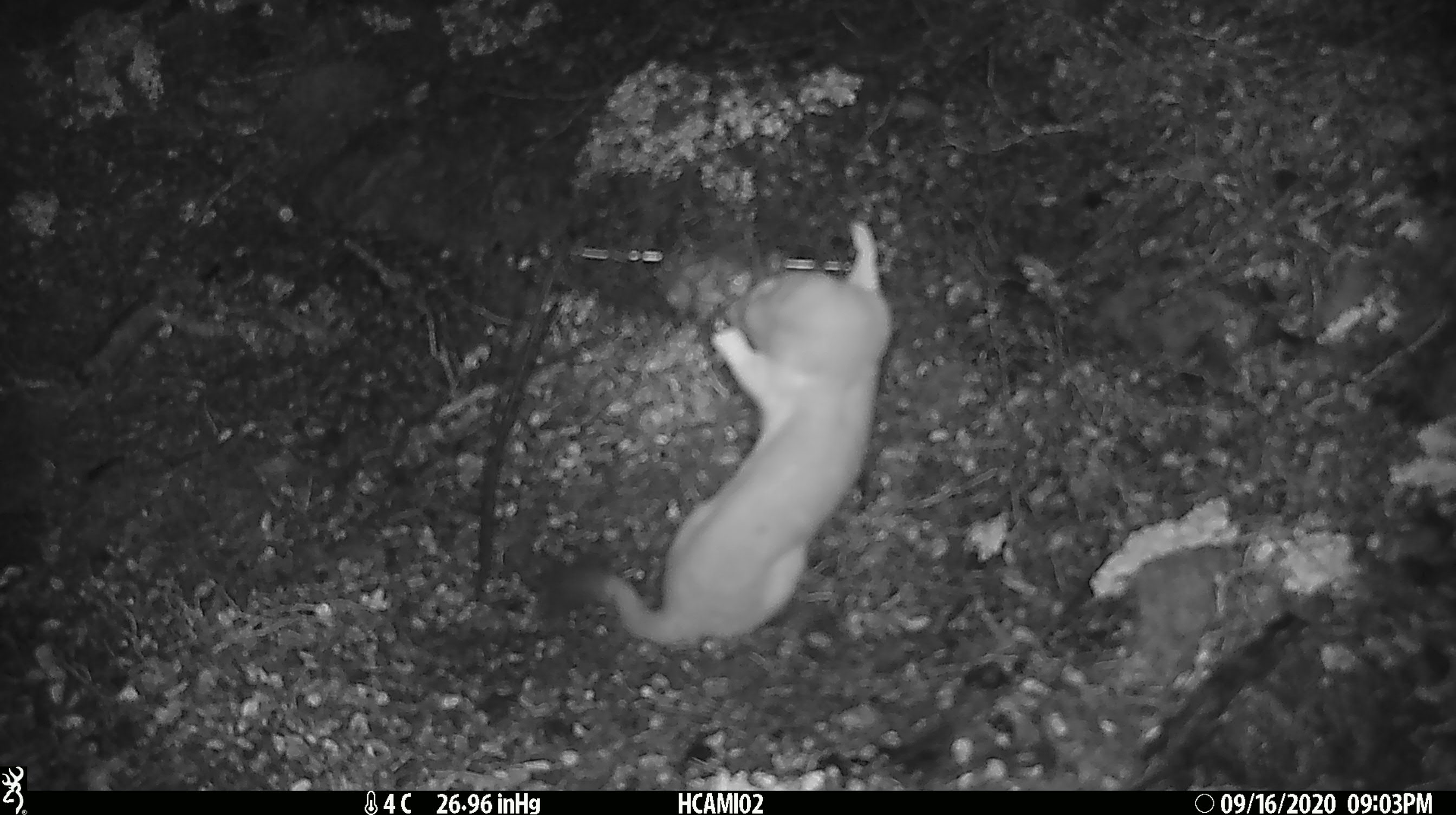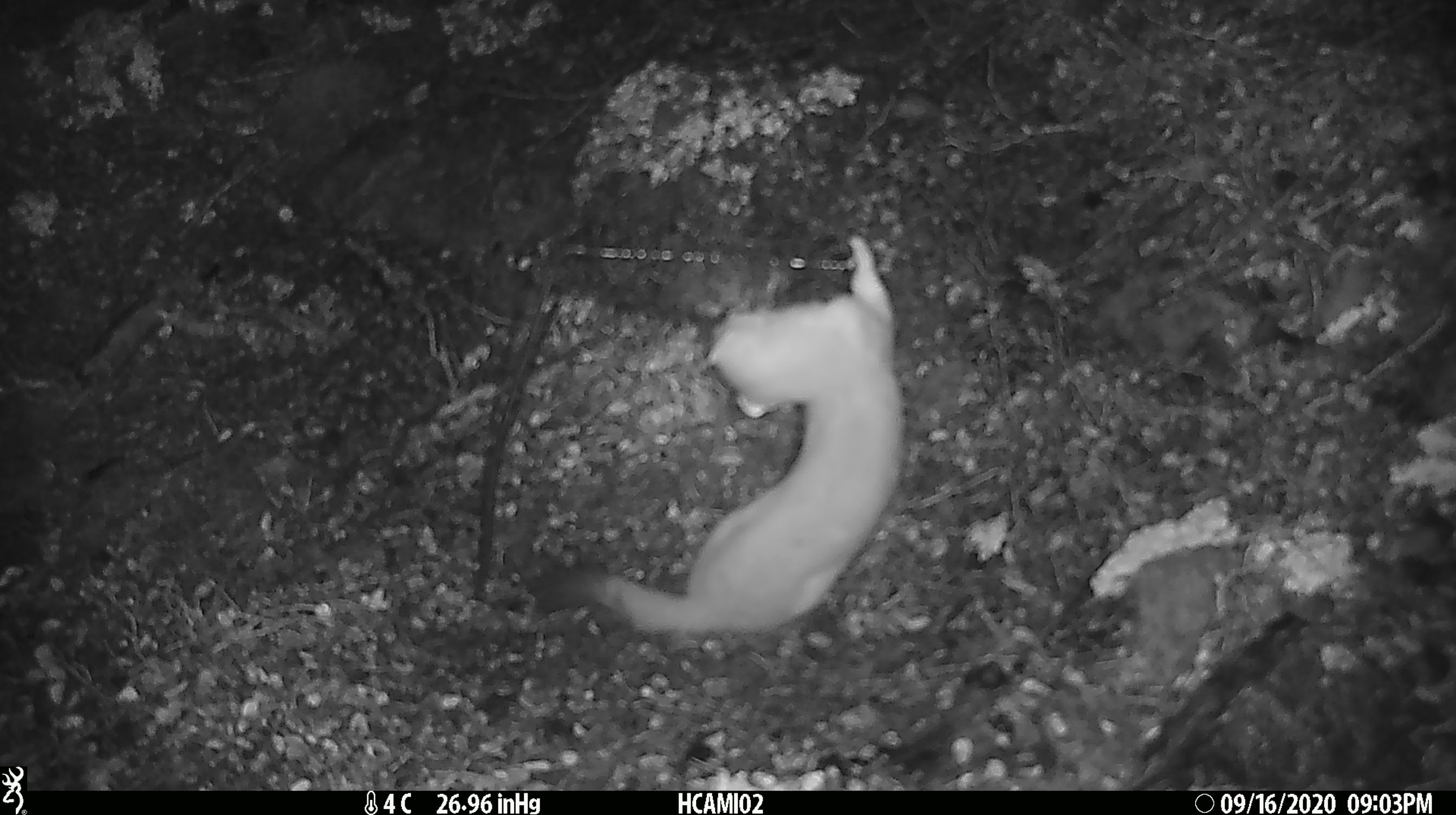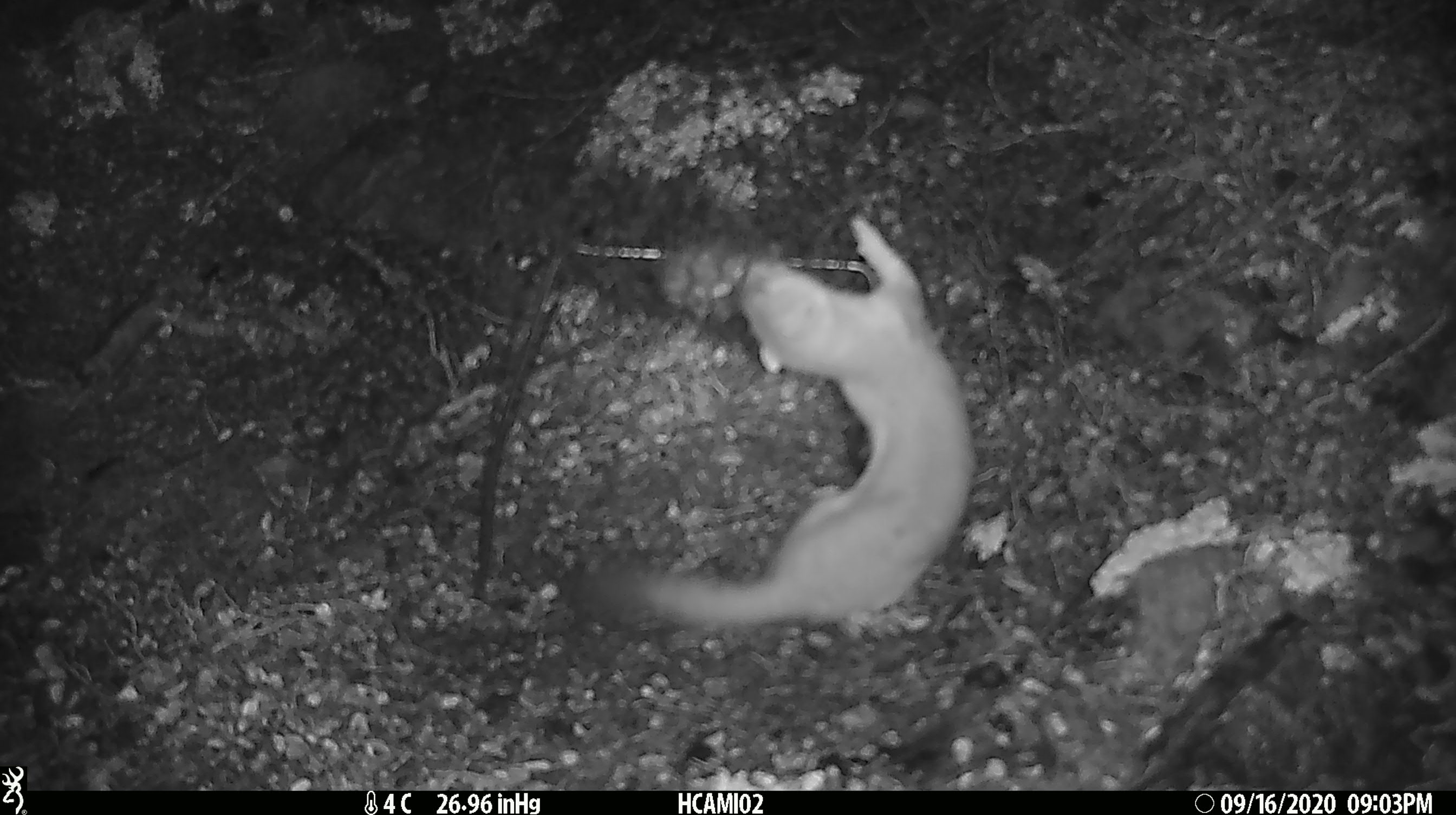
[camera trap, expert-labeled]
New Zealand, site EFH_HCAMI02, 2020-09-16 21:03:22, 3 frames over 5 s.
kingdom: Animalia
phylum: Chordata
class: Mammalia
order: Carnivora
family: Mustelidae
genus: Mustela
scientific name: Mustela erminea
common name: stoat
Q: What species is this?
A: Stoat (Mustela erminea).